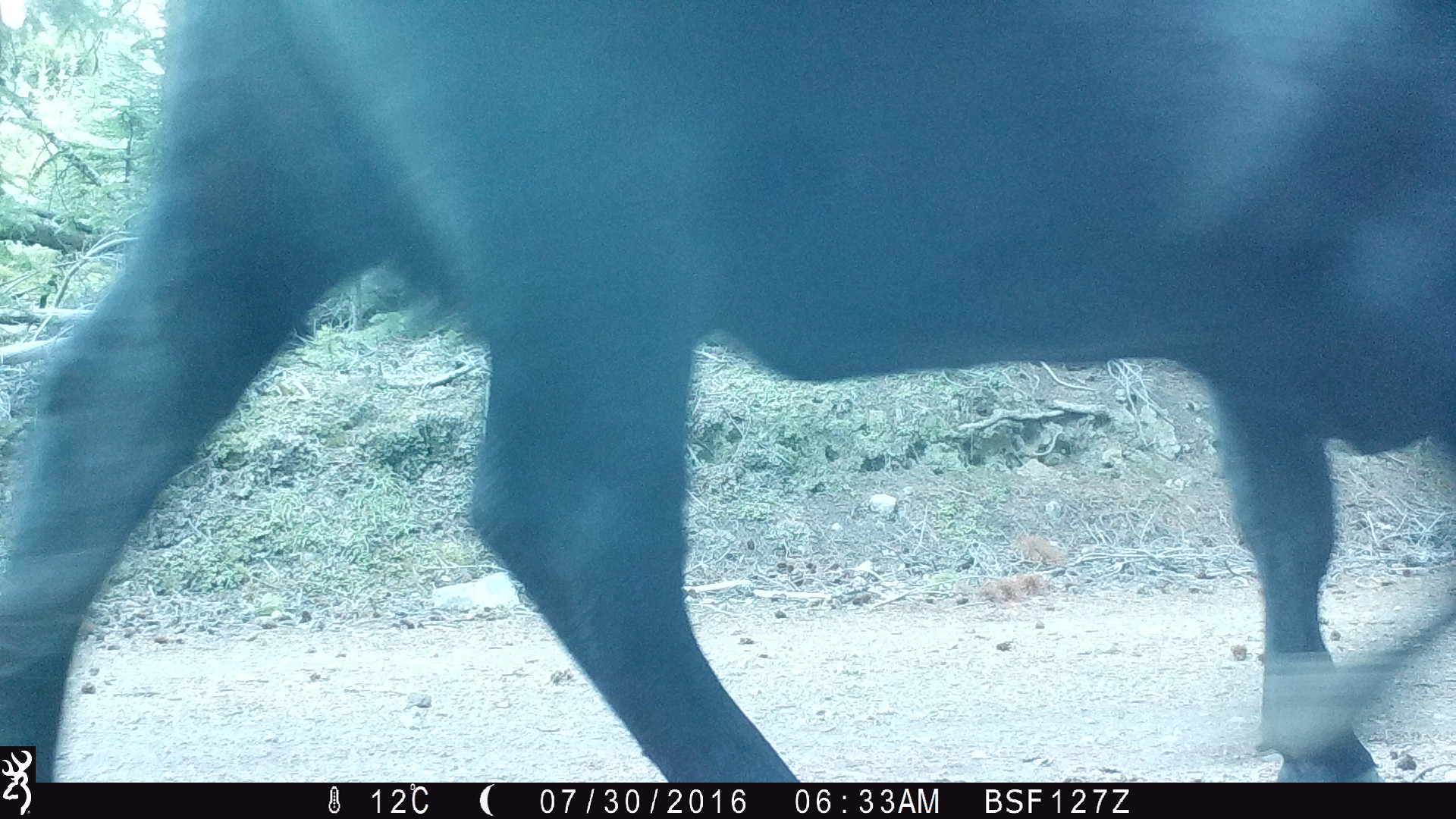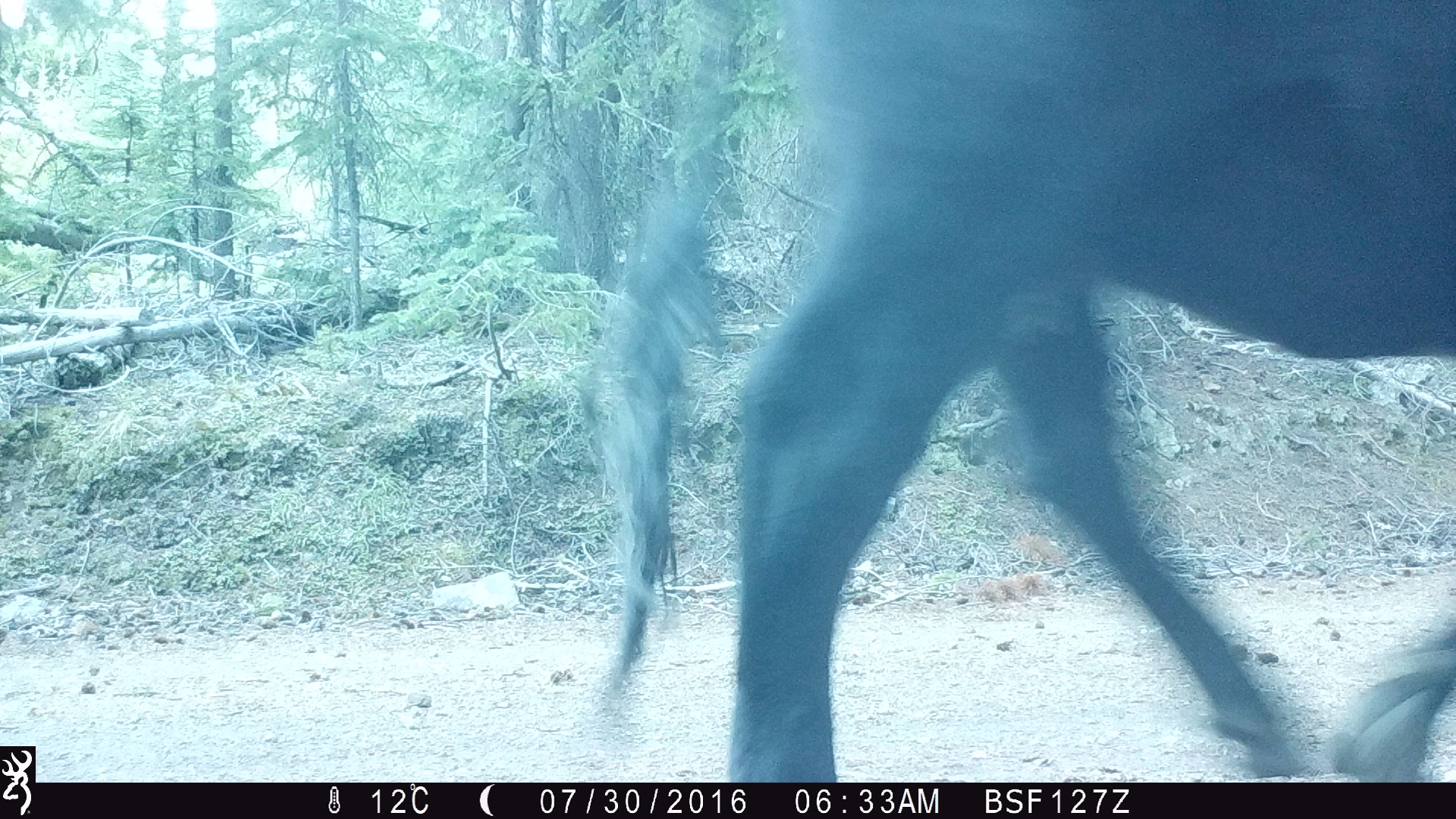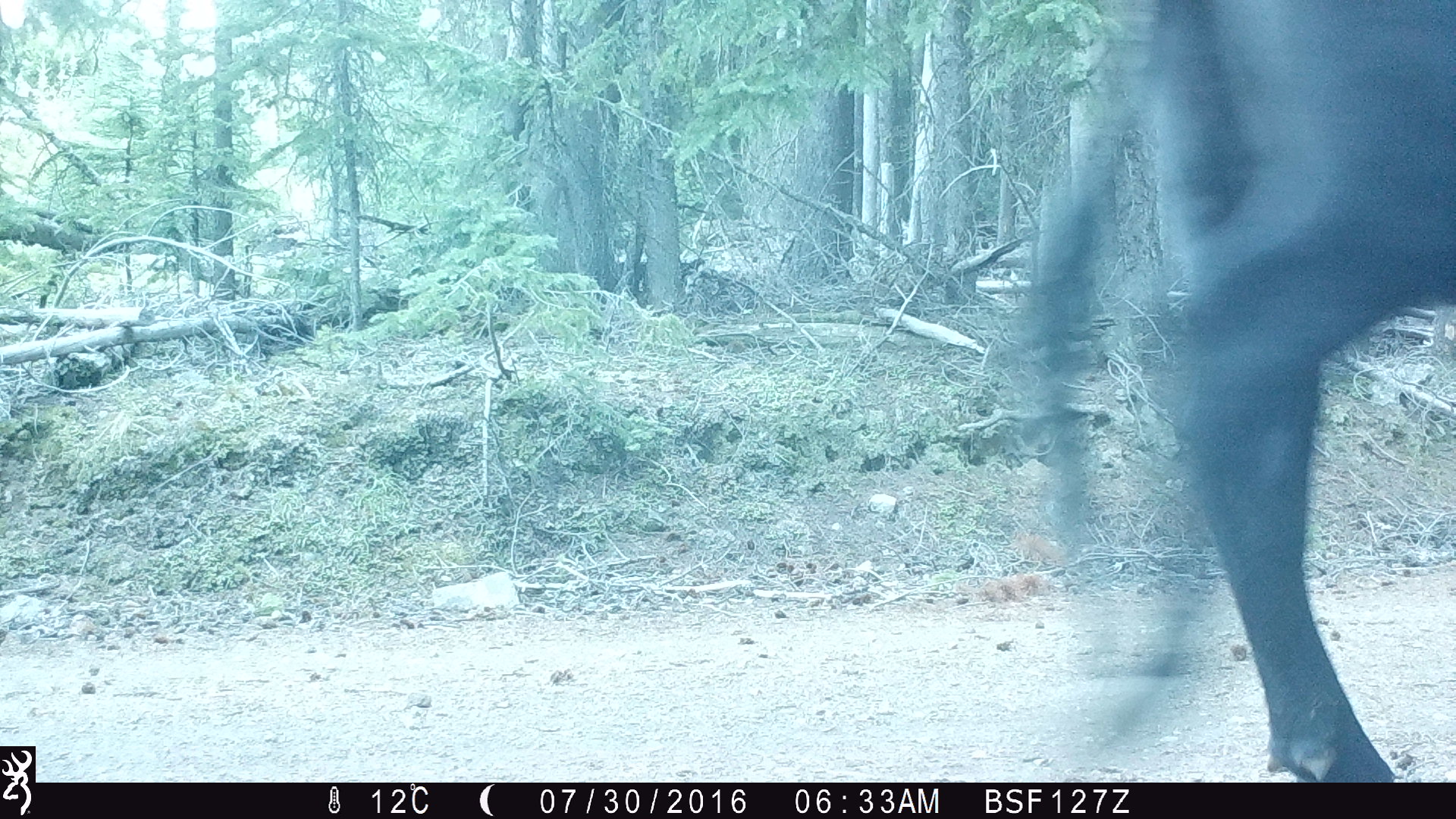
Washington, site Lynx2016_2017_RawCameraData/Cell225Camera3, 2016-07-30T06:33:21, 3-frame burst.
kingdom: Animalia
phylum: Chordata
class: Mammalia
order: Artiodactyla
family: Bovidae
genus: Bos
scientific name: Bos taurus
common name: domestic cattle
Domestic cattle (Bos taurus). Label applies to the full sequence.